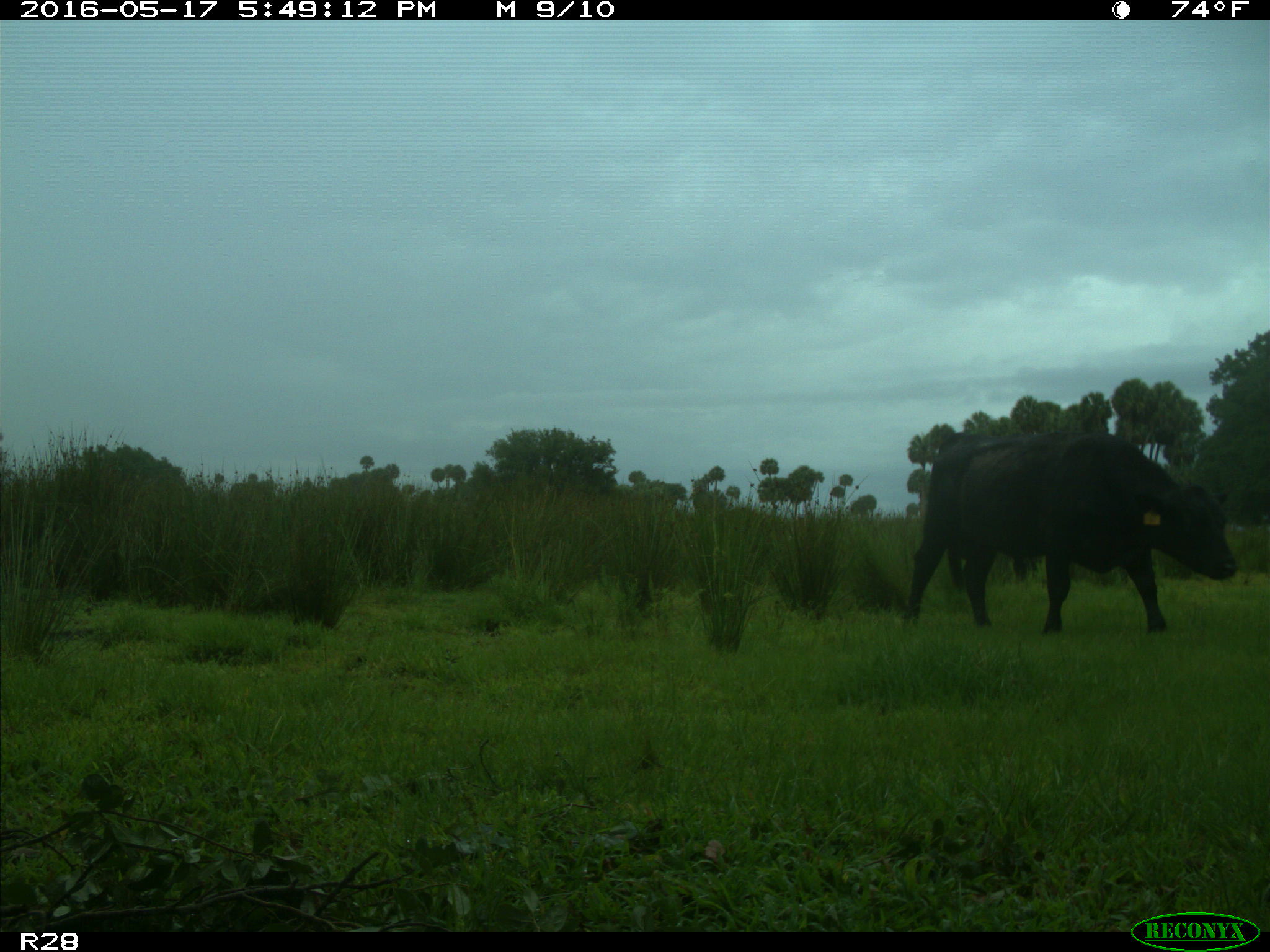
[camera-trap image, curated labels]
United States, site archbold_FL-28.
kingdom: Animalia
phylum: Chordata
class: Mammalia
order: Artiodactyla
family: Bovidae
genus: Bos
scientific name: Bos taurus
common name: domestic cow